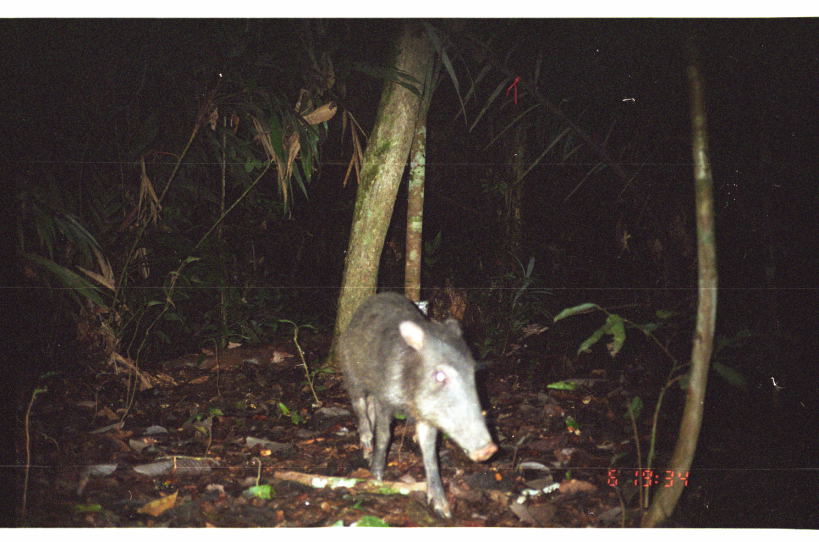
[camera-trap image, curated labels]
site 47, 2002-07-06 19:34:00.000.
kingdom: Animalia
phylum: Chordata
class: Mammalia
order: Artiodactyla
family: Tayassuidae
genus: Pecari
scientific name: Pecari tajacu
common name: collared peccary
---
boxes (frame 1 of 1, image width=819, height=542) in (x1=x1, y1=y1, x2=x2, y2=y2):
pecari tajacu: (x1=334, y1=291, x2=499, y2=526)